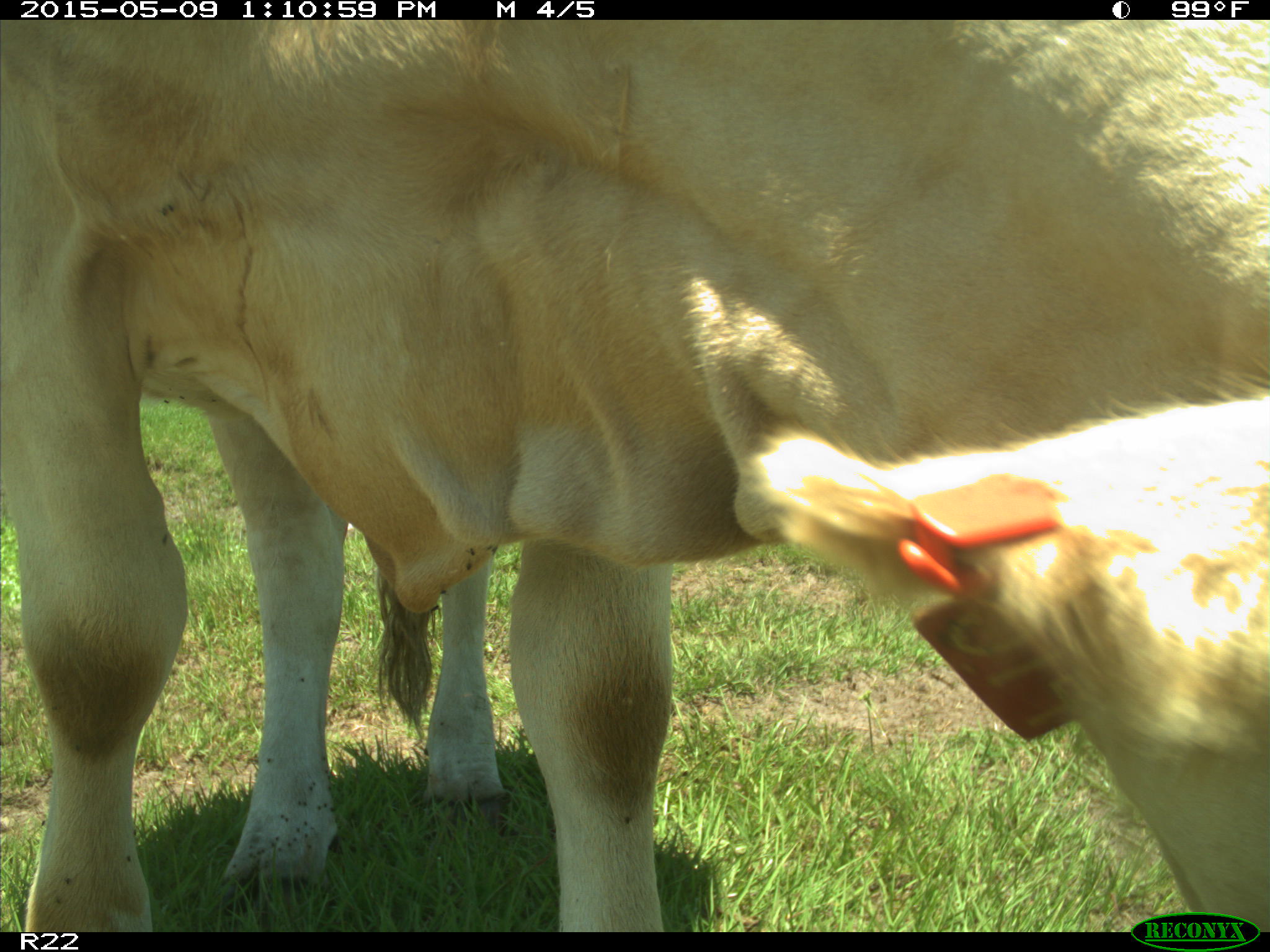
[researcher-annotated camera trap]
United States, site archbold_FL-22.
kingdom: Animalia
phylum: Chordata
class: Mammalia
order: Artiodactyla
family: Bovidae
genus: Bos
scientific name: Bos taurus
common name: domestic cow